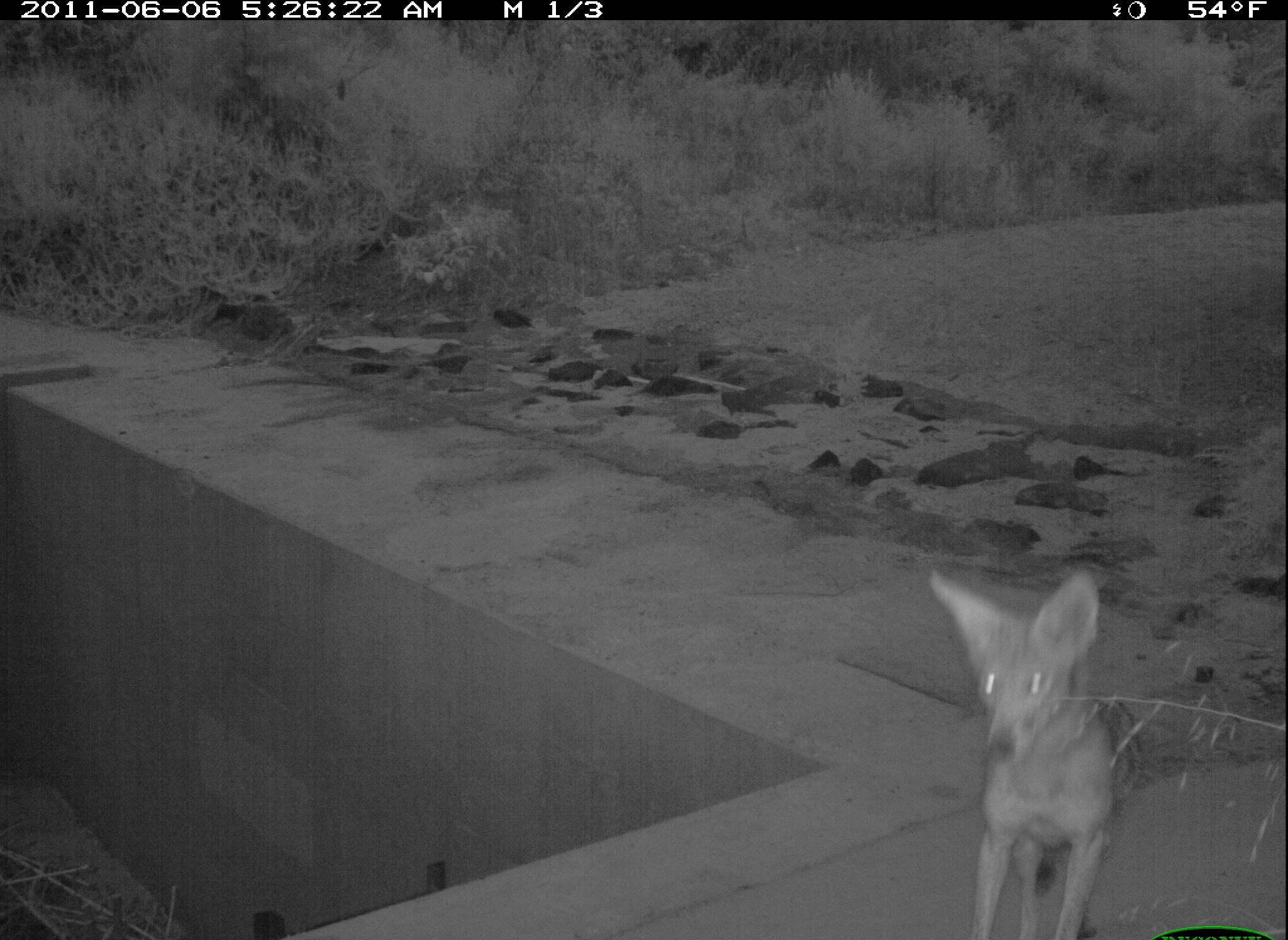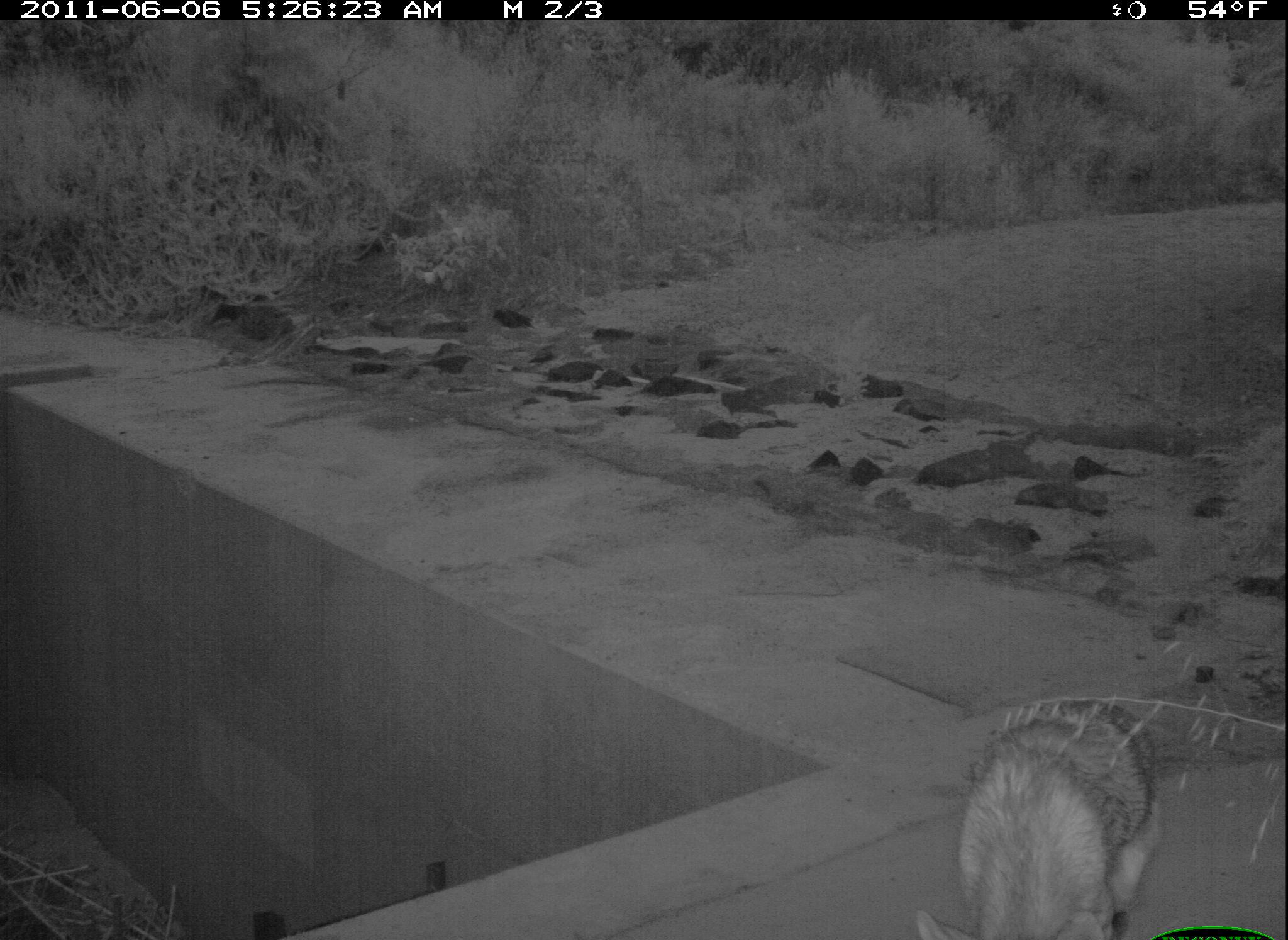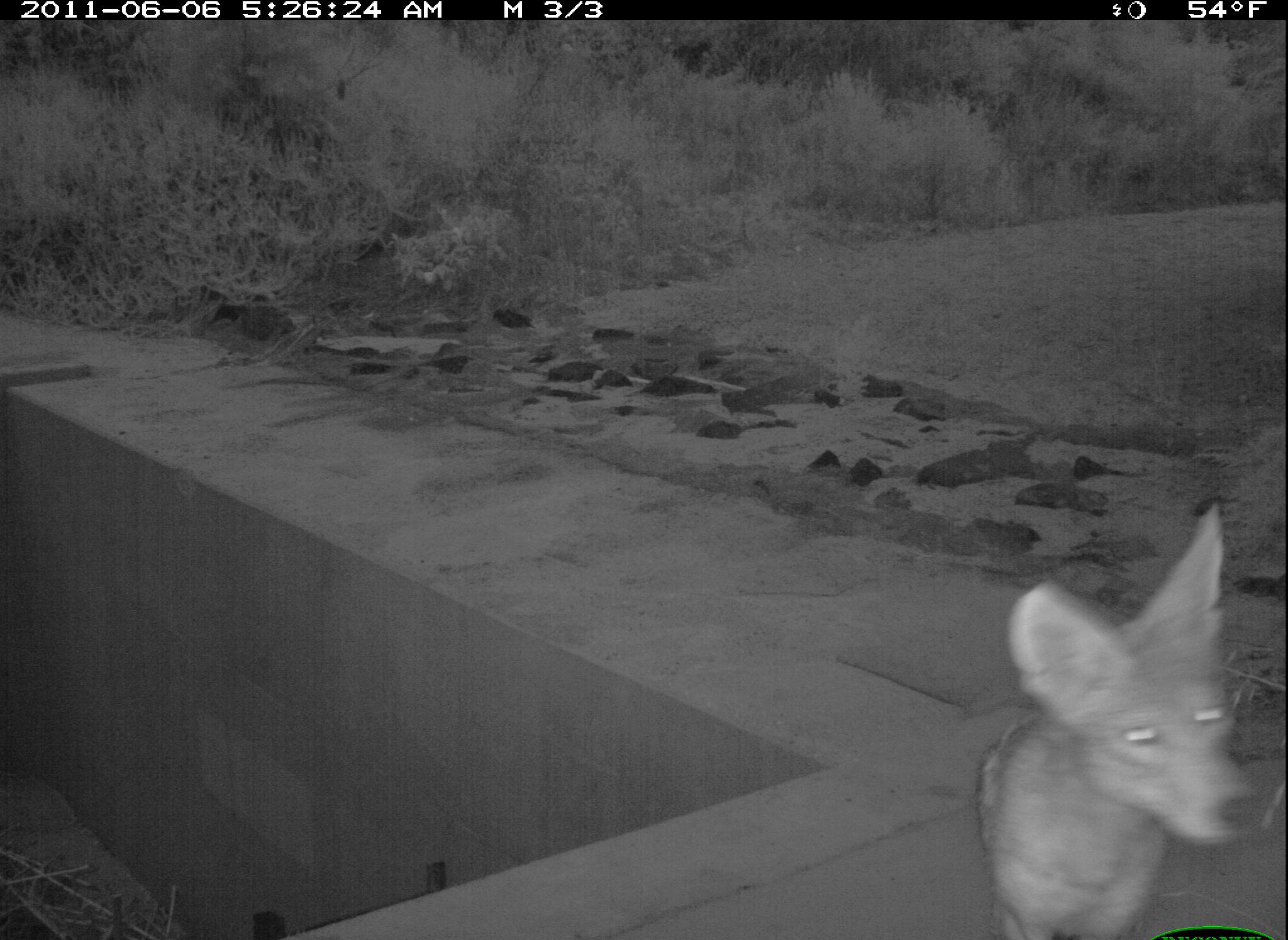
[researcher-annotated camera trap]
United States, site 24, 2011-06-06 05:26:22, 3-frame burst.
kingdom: Animalia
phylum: Chordata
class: Mammalia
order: Carnivora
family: Canidae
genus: Canis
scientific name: Canis latrans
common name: coyote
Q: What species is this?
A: Coyote (Canis latrans).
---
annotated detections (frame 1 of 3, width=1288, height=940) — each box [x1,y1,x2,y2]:
coyote: [927,565,1141,940]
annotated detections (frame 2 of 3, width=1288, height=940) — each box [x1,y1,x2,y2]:
coyote: [914,699,1159,940]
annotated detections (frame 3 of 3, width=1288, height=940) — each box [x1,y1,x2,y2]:
coyote: [976,499,1260,940]